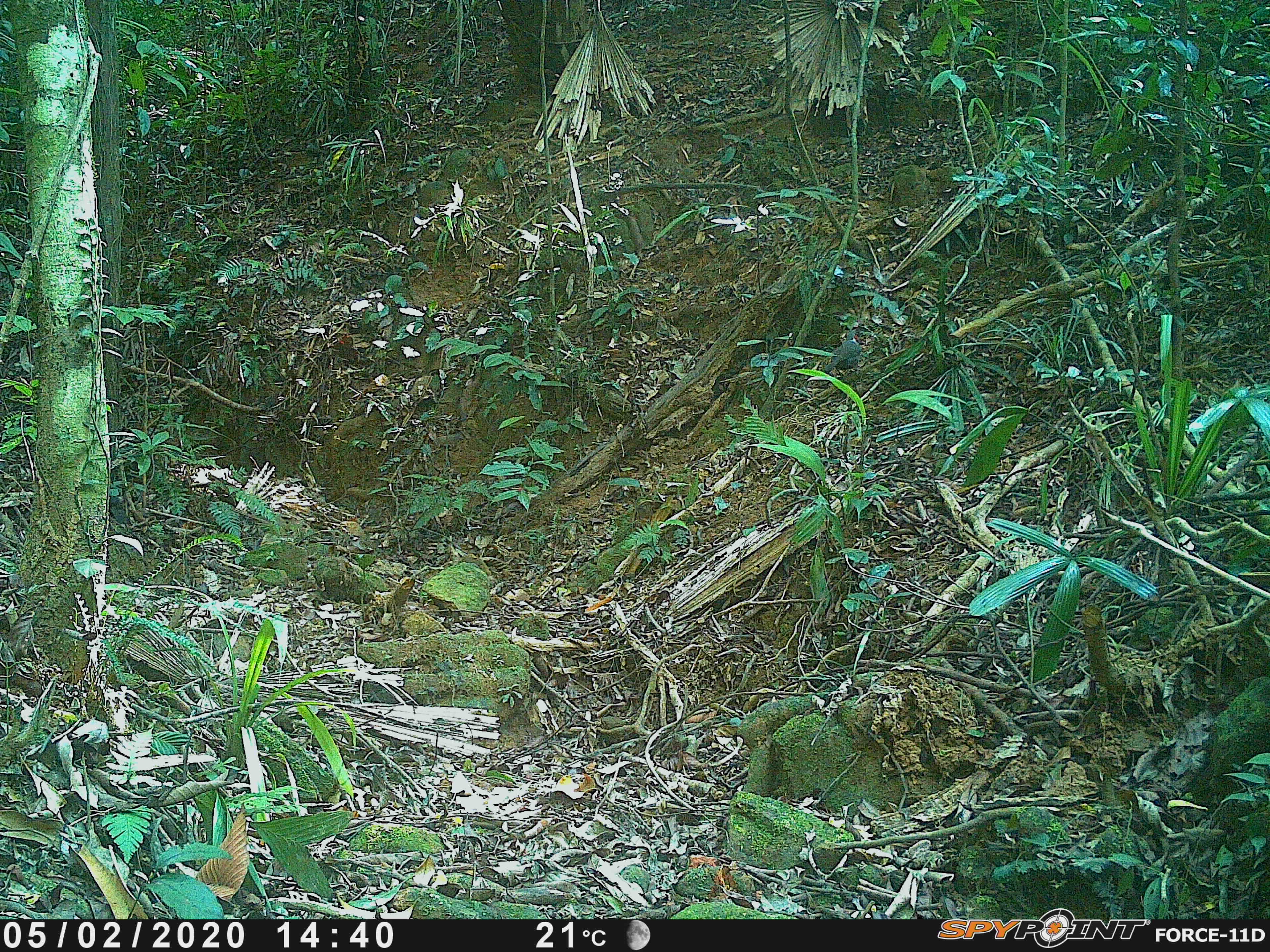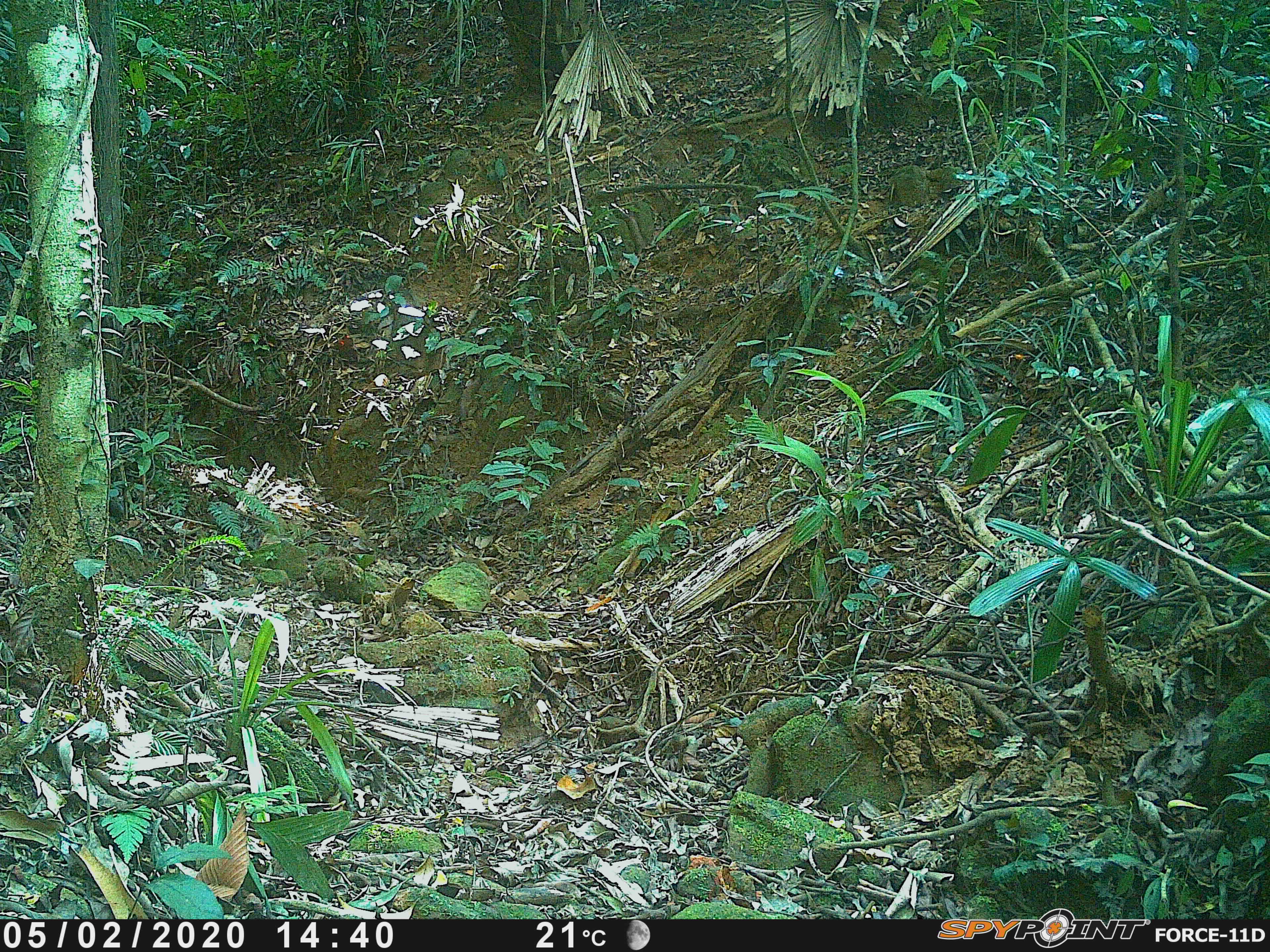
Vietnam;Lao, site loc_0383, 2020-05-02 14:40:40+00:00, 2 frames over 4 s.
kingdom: Animalia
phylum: Chordata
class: Aves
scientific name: Aves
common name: bird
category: unidentified bird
Unidentified bird (bird) (Aves). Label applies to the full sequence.